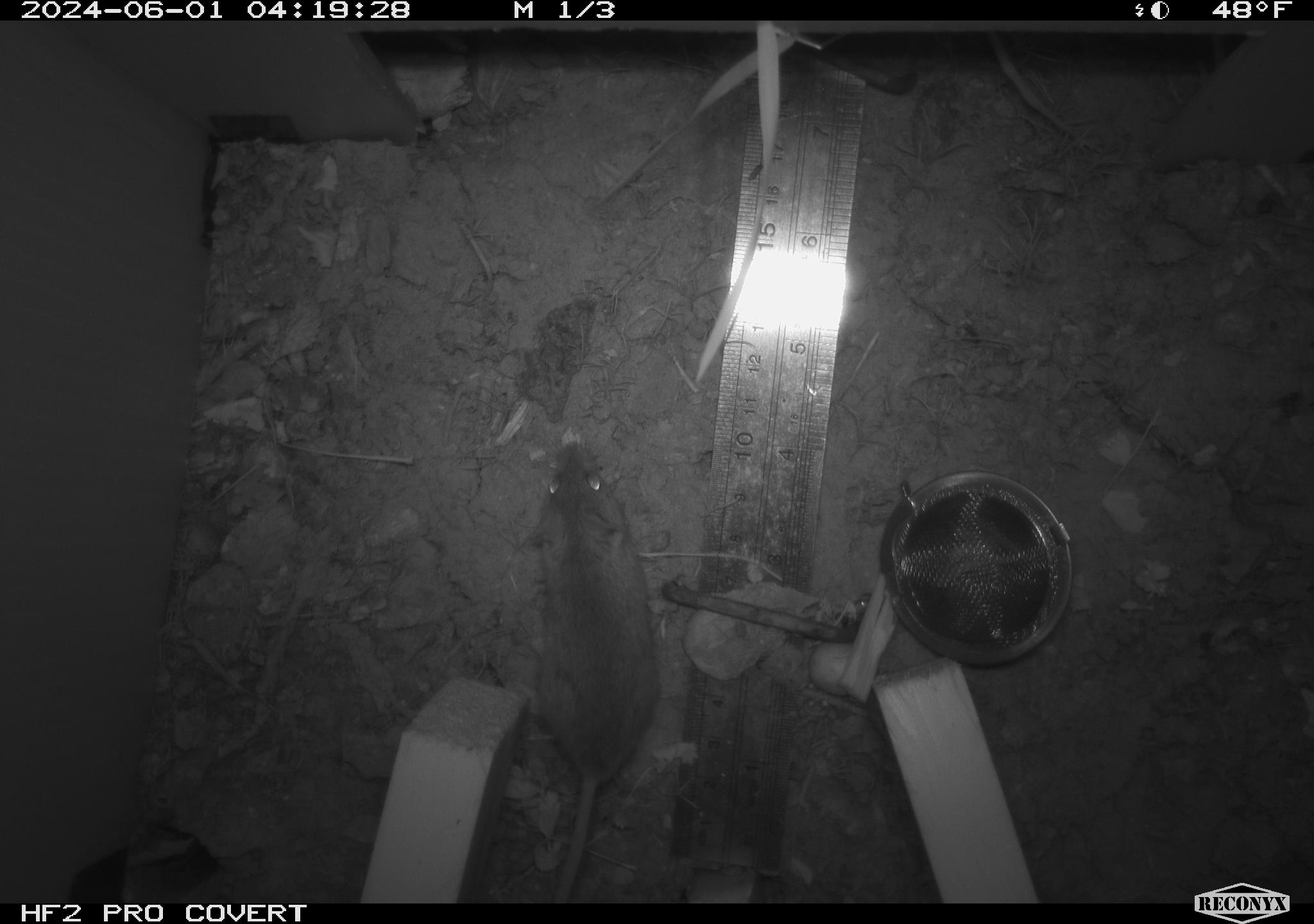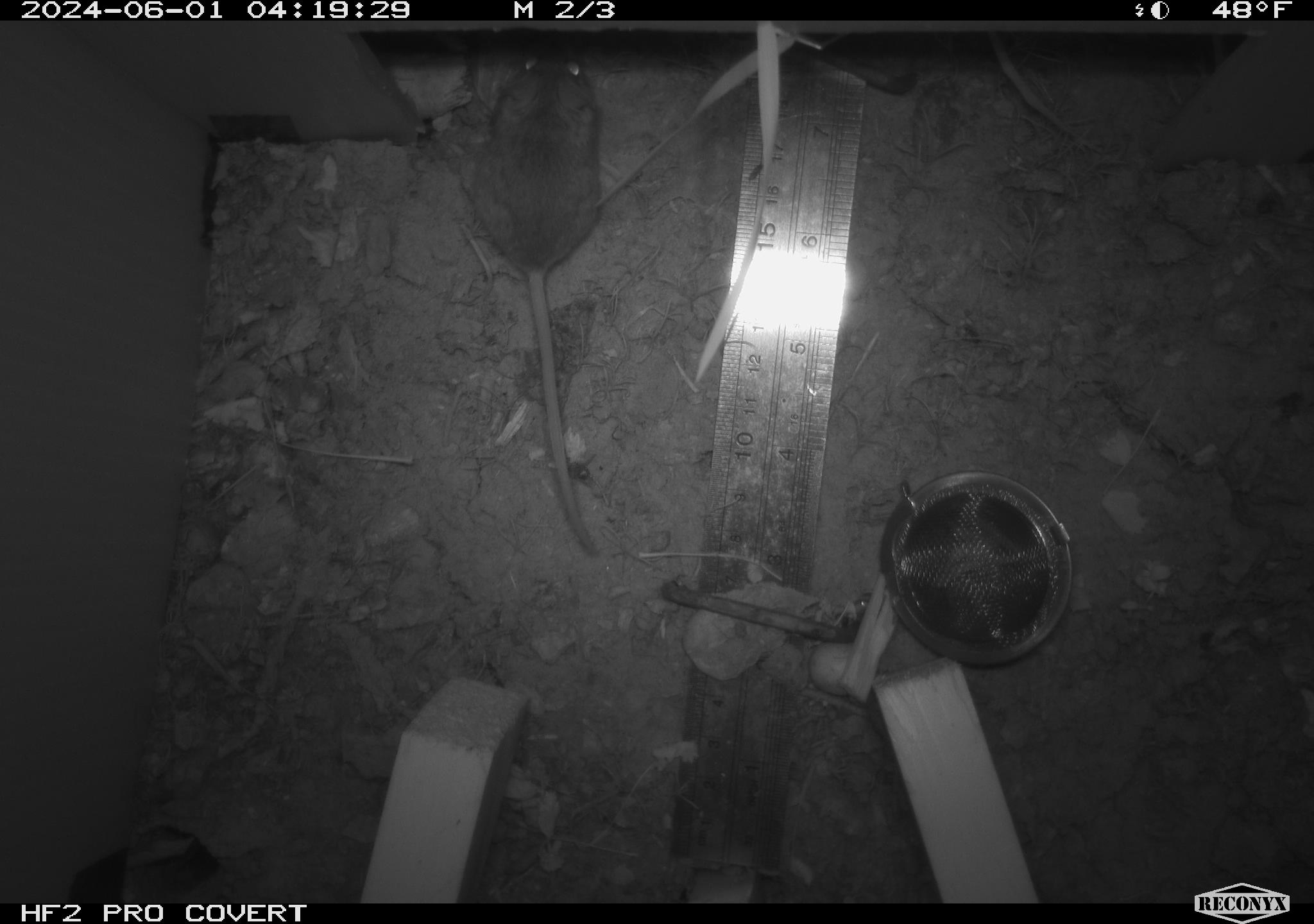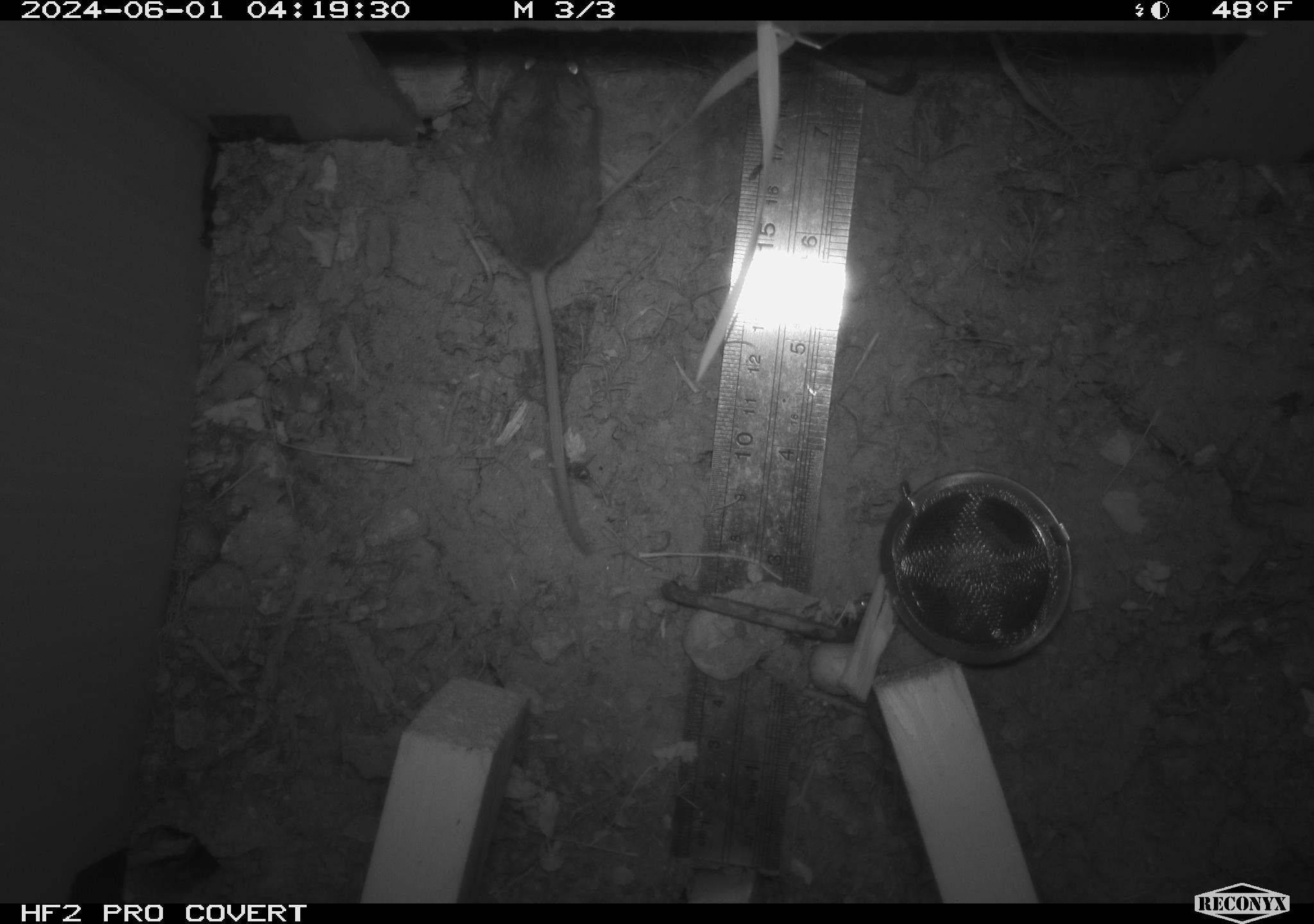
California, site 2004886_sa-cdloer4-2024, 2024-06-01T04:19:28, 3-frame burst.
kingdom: Animalia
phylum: Chordata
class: Mammalia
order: Rodentia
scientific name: Rodentia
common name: mouse species